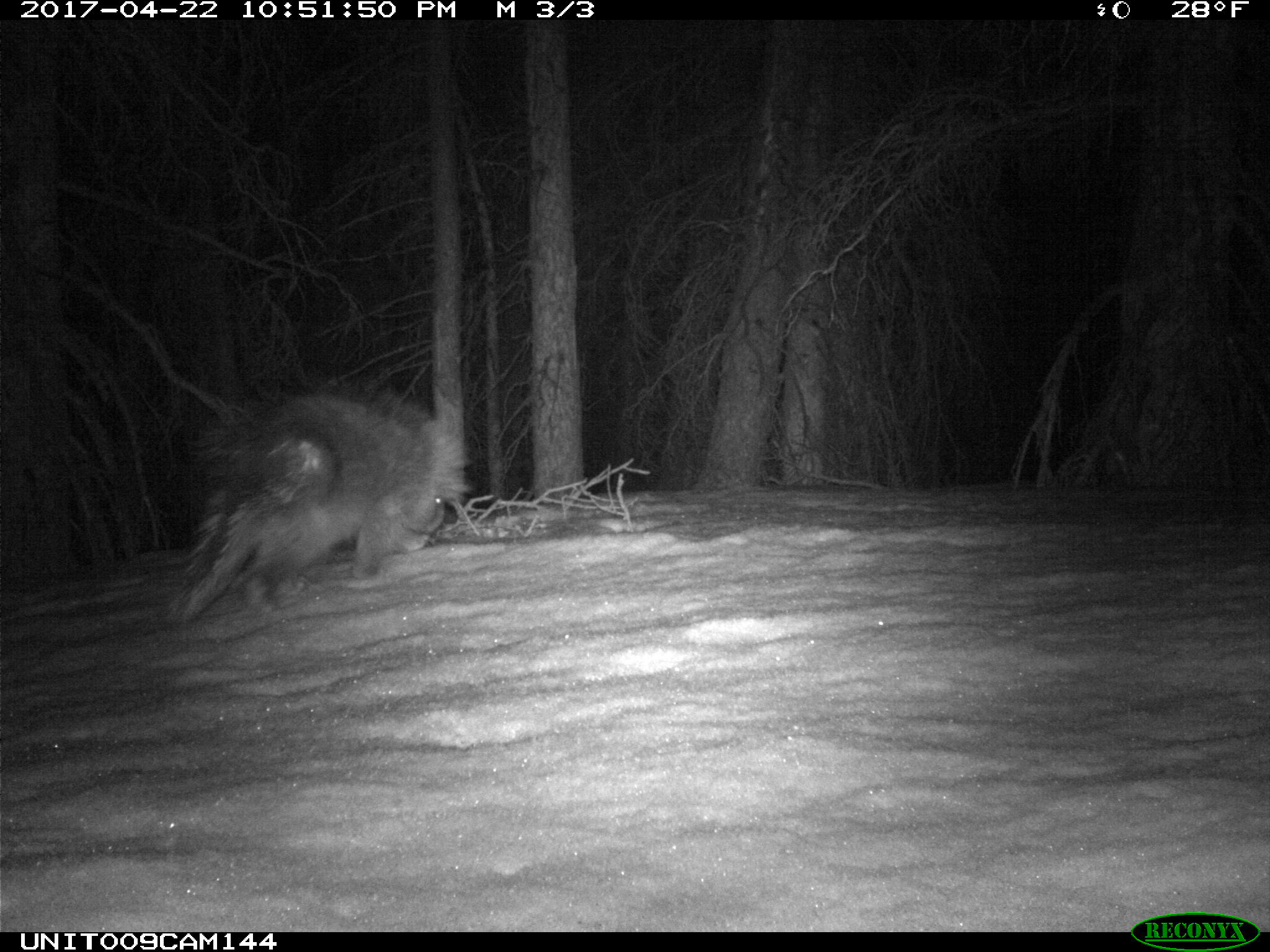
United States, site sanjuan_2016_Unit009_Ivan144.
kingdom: Animalia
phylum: Chordata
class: Mammalia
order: Rodentia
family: Erethizontidae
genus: Erethizon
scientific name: Erethizon dorsatum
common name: north american porcupine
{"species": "Erethizon dorsatum (north american porcupine)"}